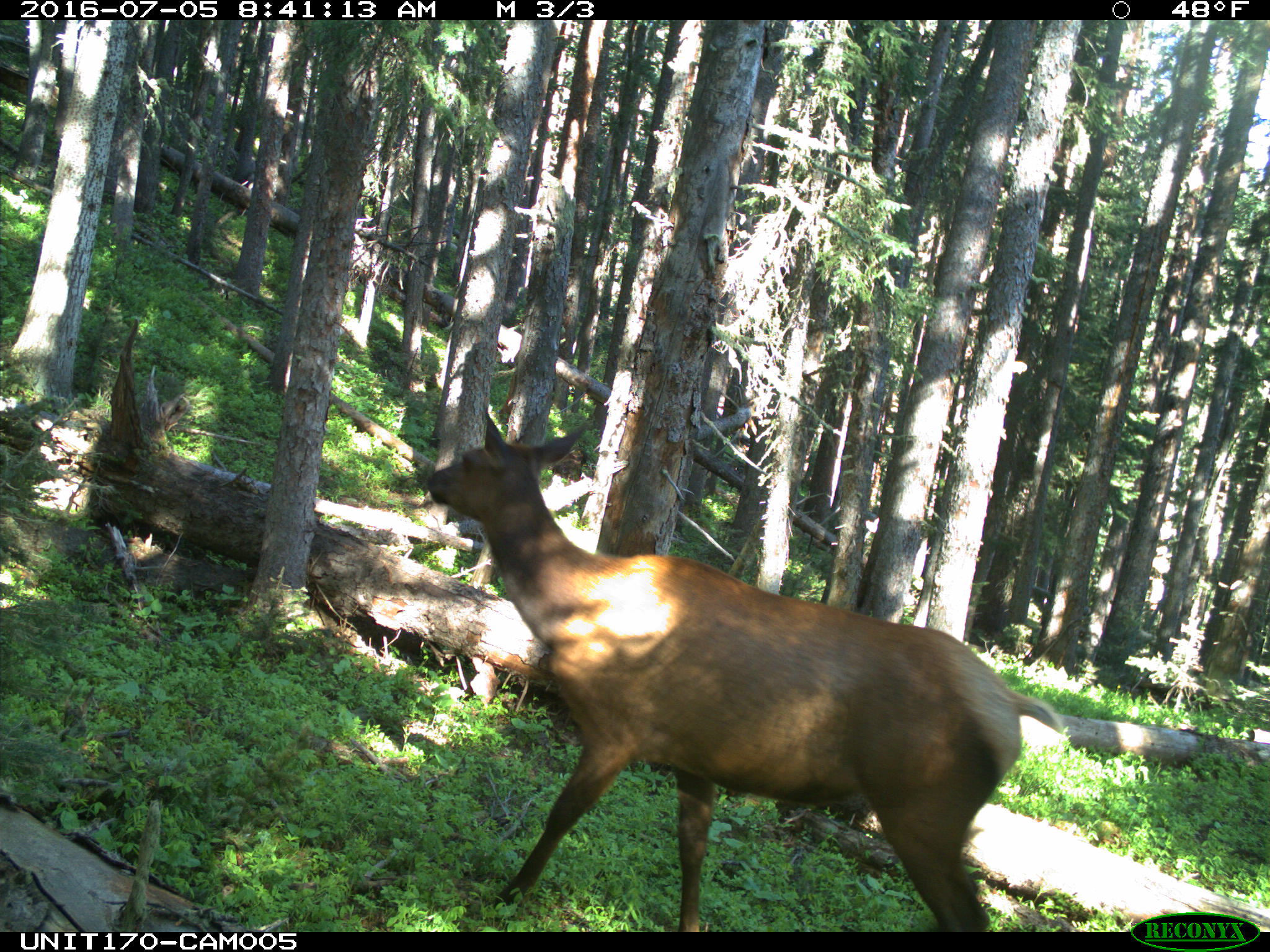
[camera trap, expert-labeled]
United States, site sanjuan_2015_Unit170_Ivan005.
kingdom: Animalia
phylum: Chordata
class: Mammalia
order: Artiodactyla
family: Cervidae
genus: Cervus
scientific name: Cervus elaphus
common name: red deer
Cervus elaphus (red deer).